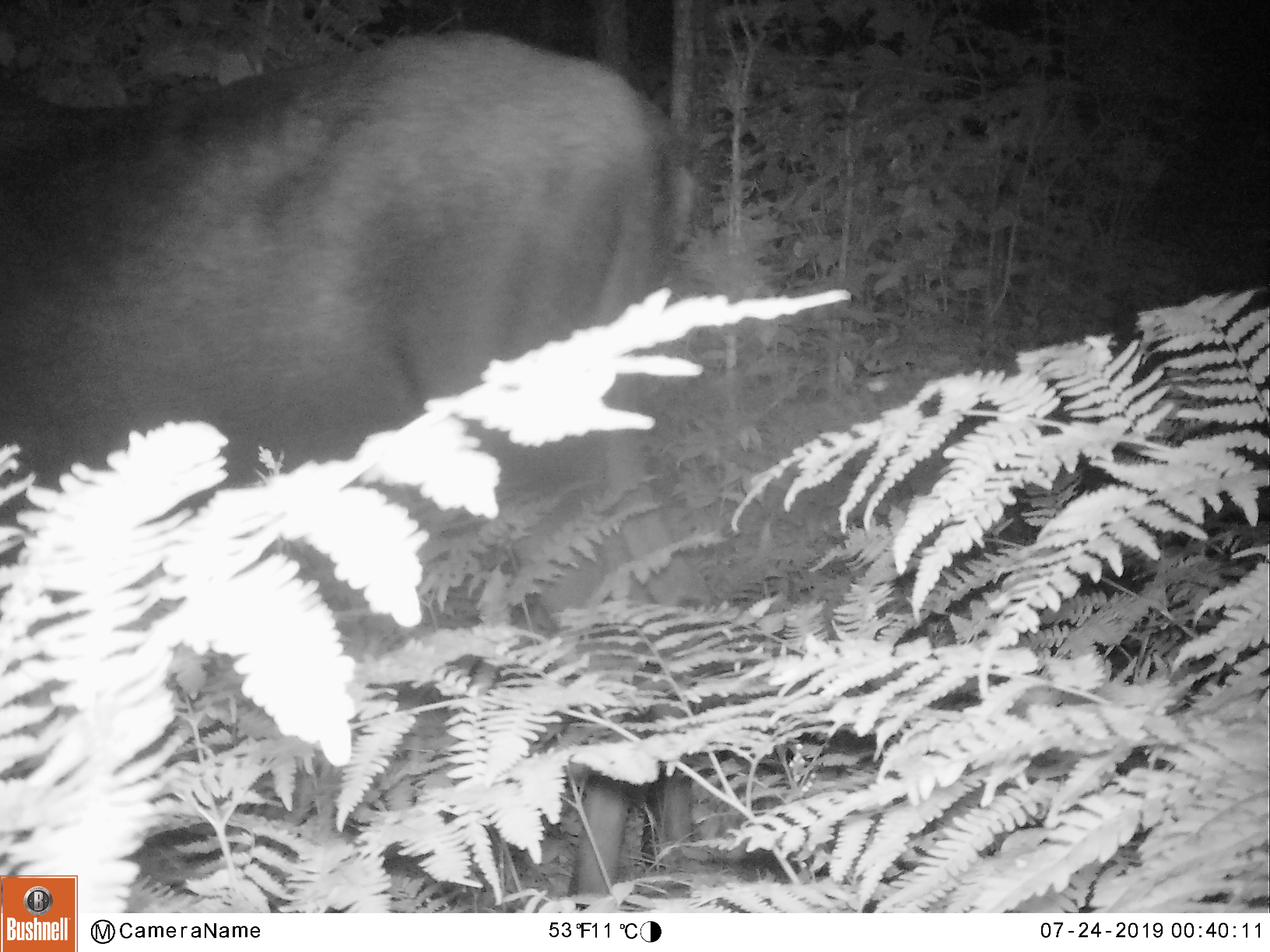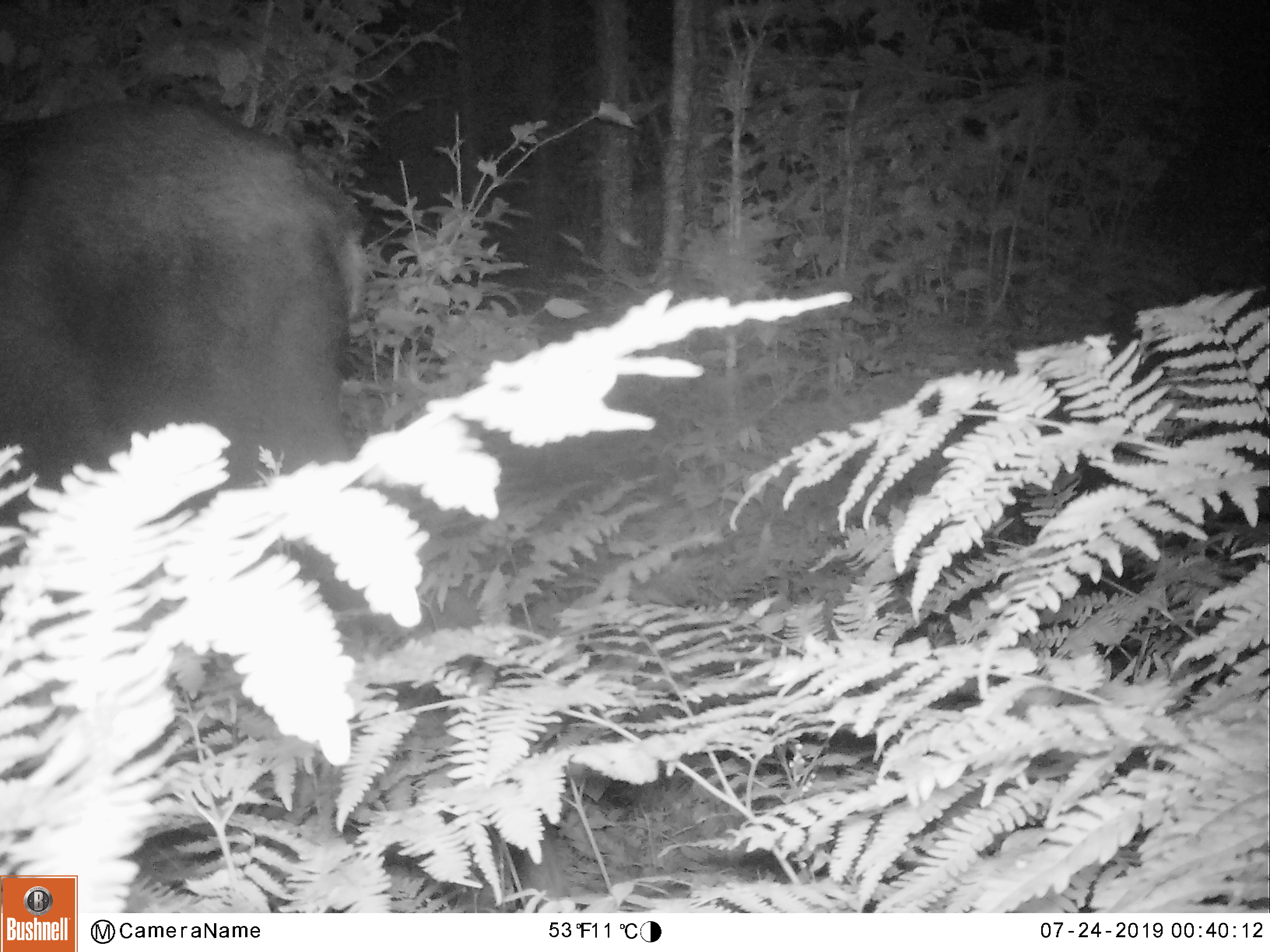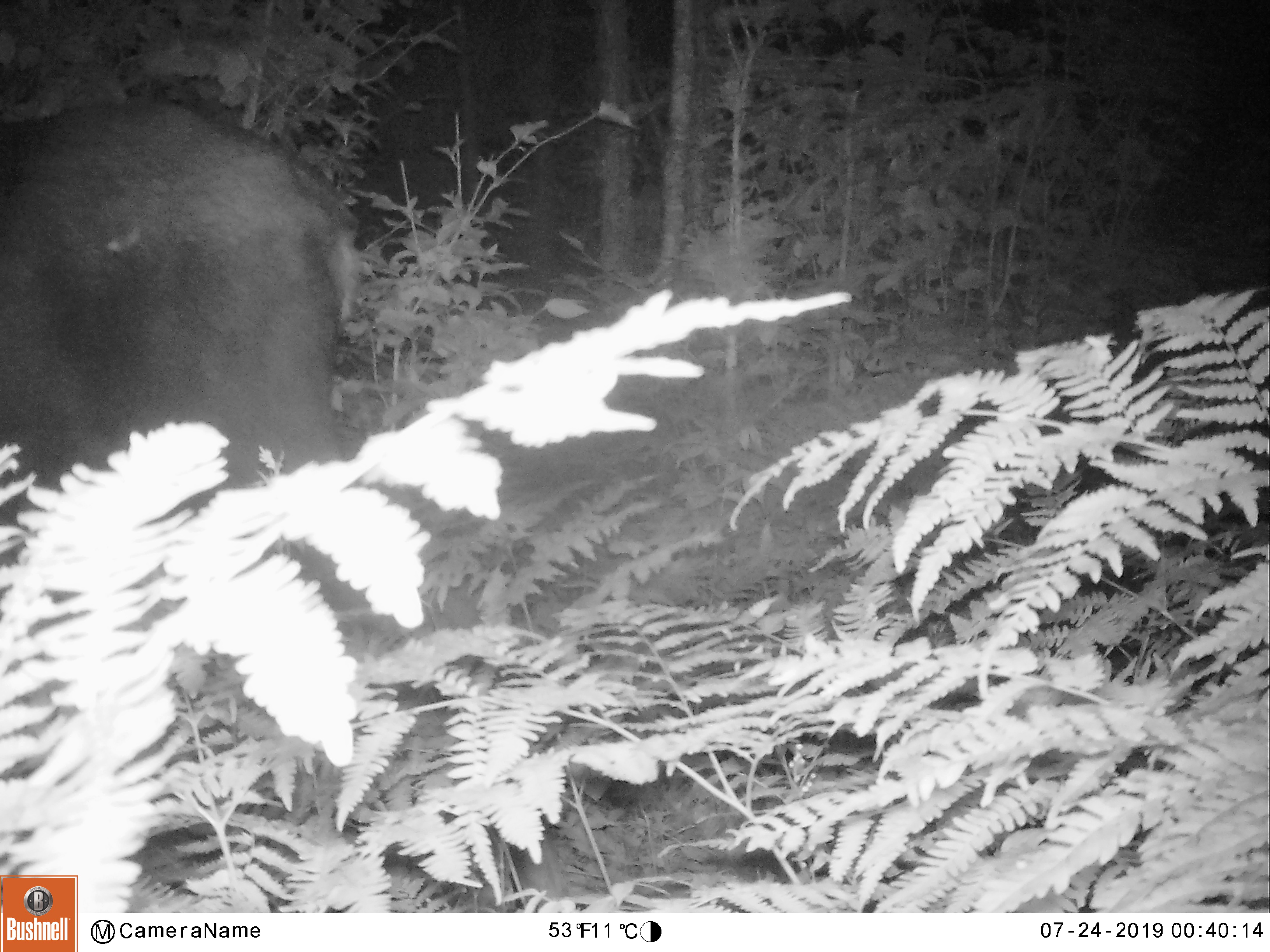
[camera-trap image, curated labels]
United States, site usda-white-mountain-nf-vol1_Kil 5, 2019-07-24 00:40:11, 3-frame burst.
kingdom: Animalia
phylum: Chordata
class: Mammalia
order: Artiodactyla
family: Cervidae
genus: Alces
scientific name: Alces alces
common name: moose